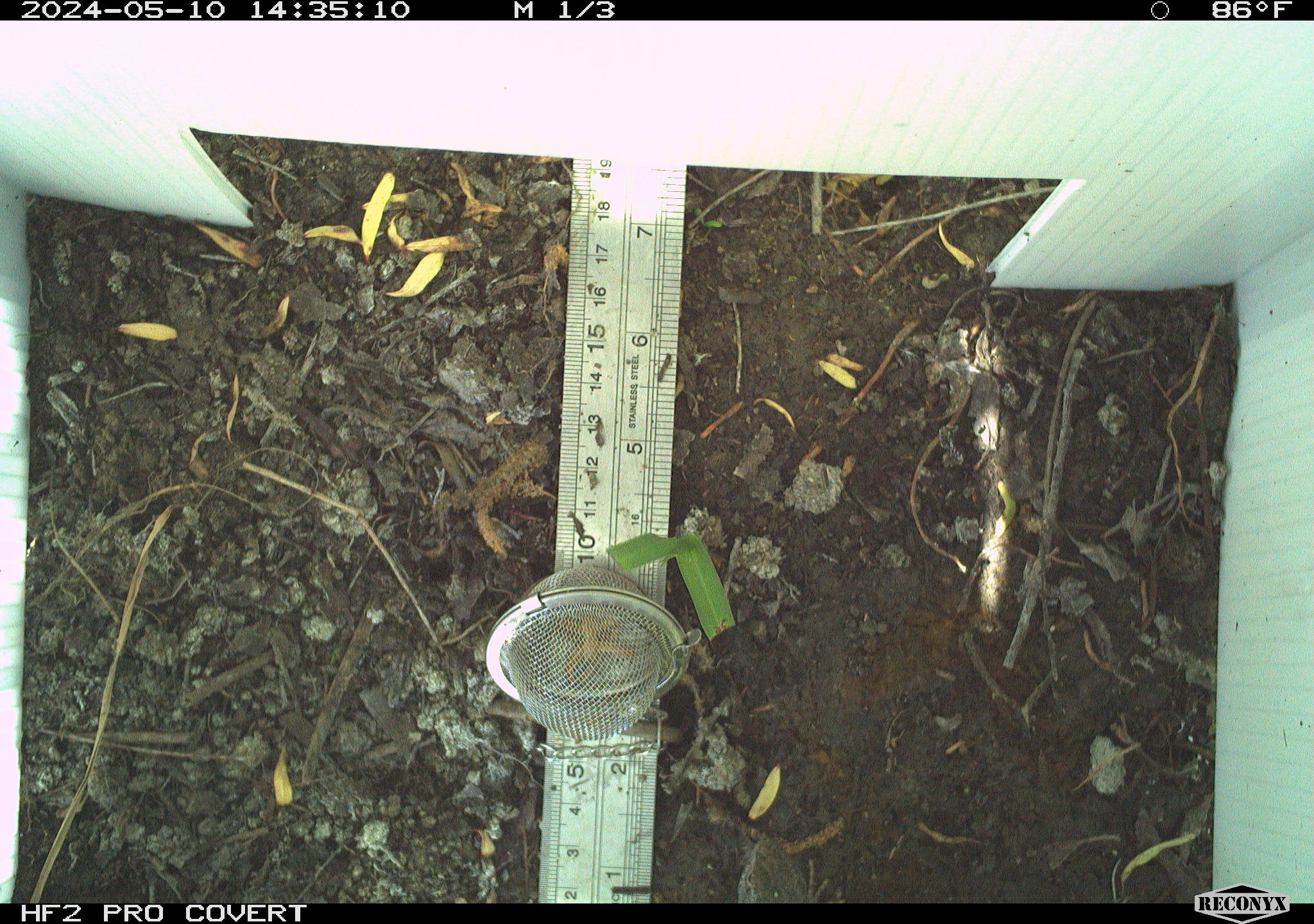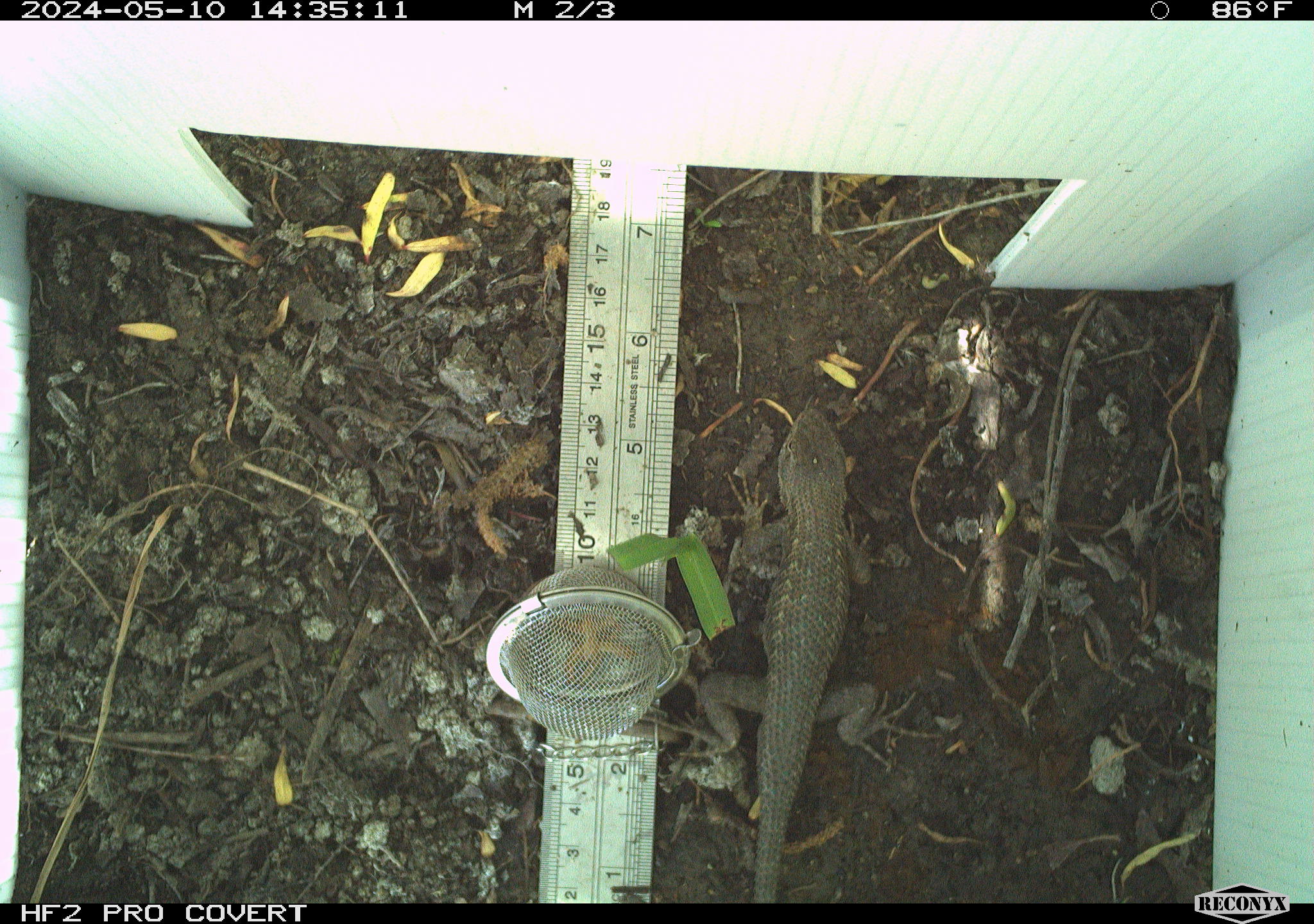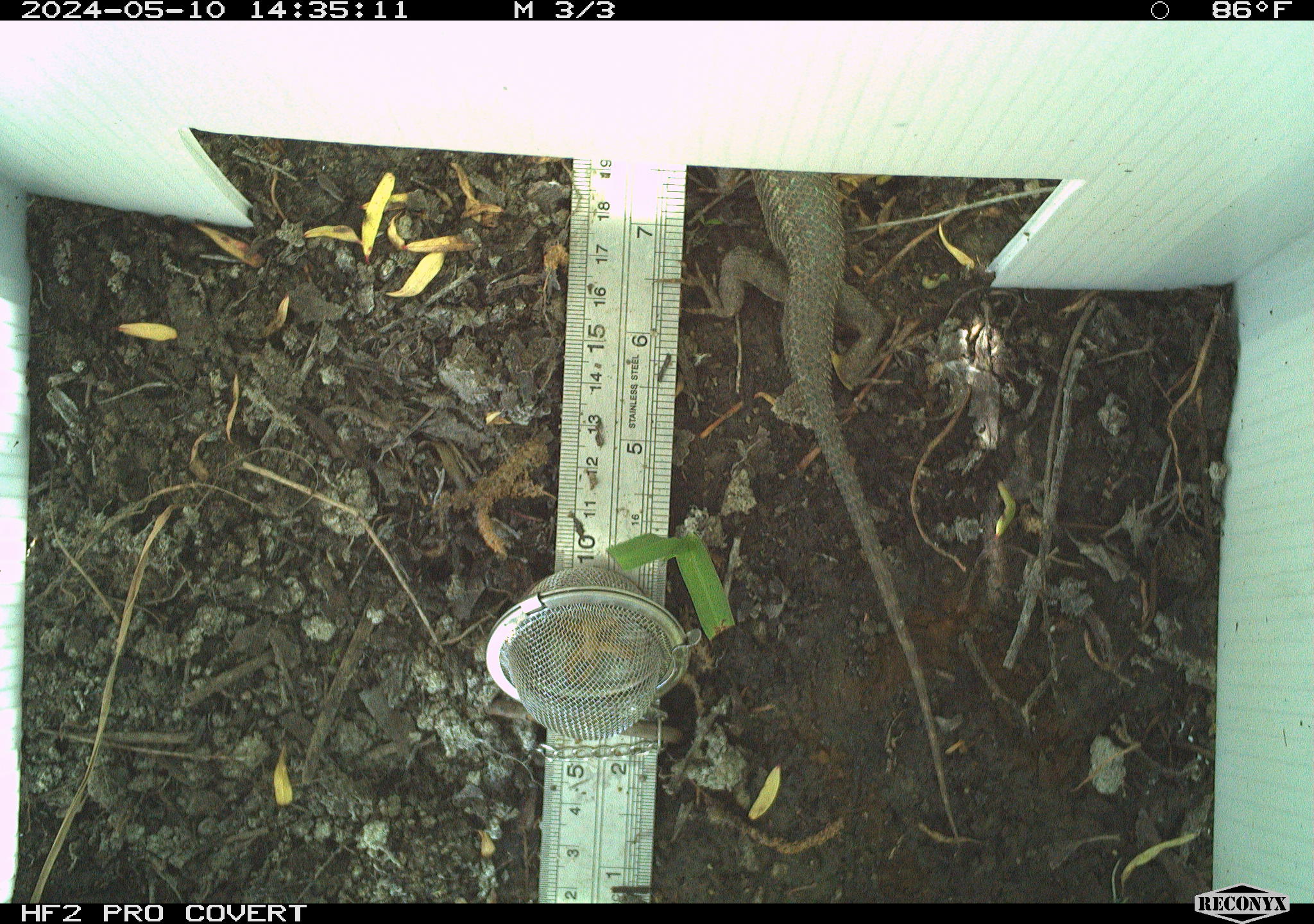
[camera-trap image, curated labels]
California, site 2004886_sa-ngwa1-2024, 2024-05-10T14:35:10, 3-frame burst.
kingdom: Animalia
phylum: Chordata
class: Reptilia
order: Squamata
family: Phrynosomatidae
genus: Sceloporus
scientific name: Sceloporus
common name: spiny lizards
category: sceloporus species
Sceloporus species (spiny lizards) (Sceloporus).